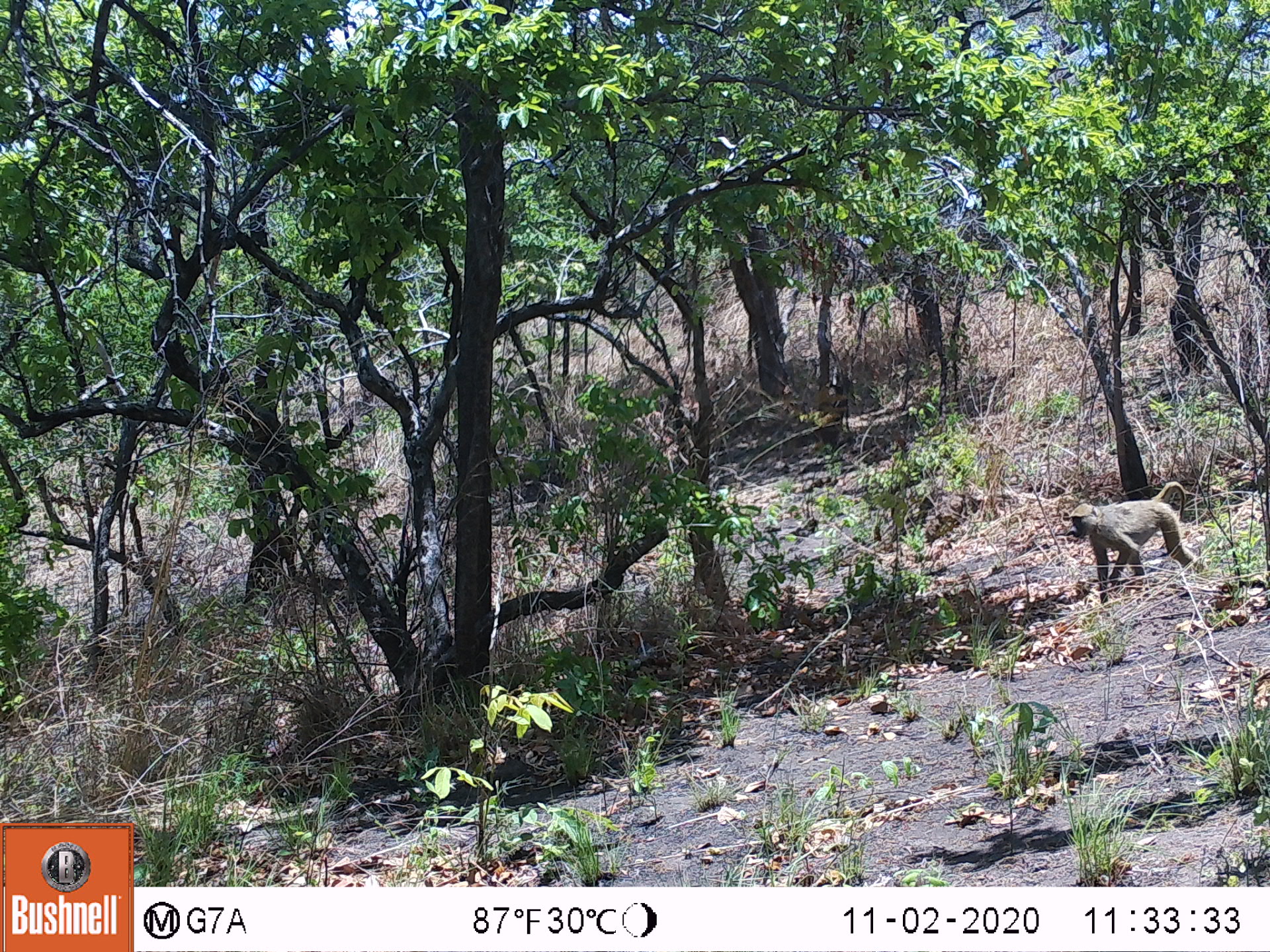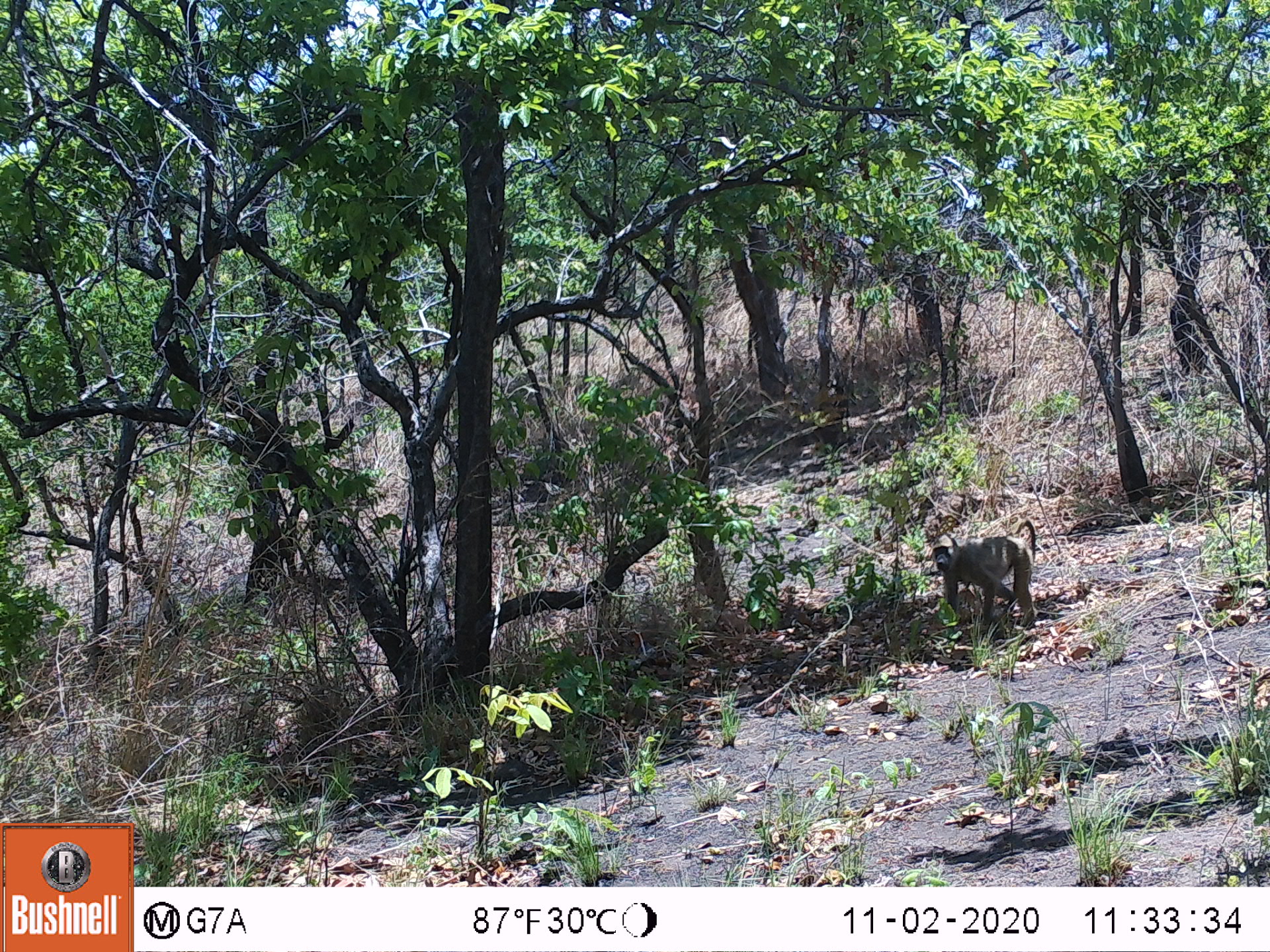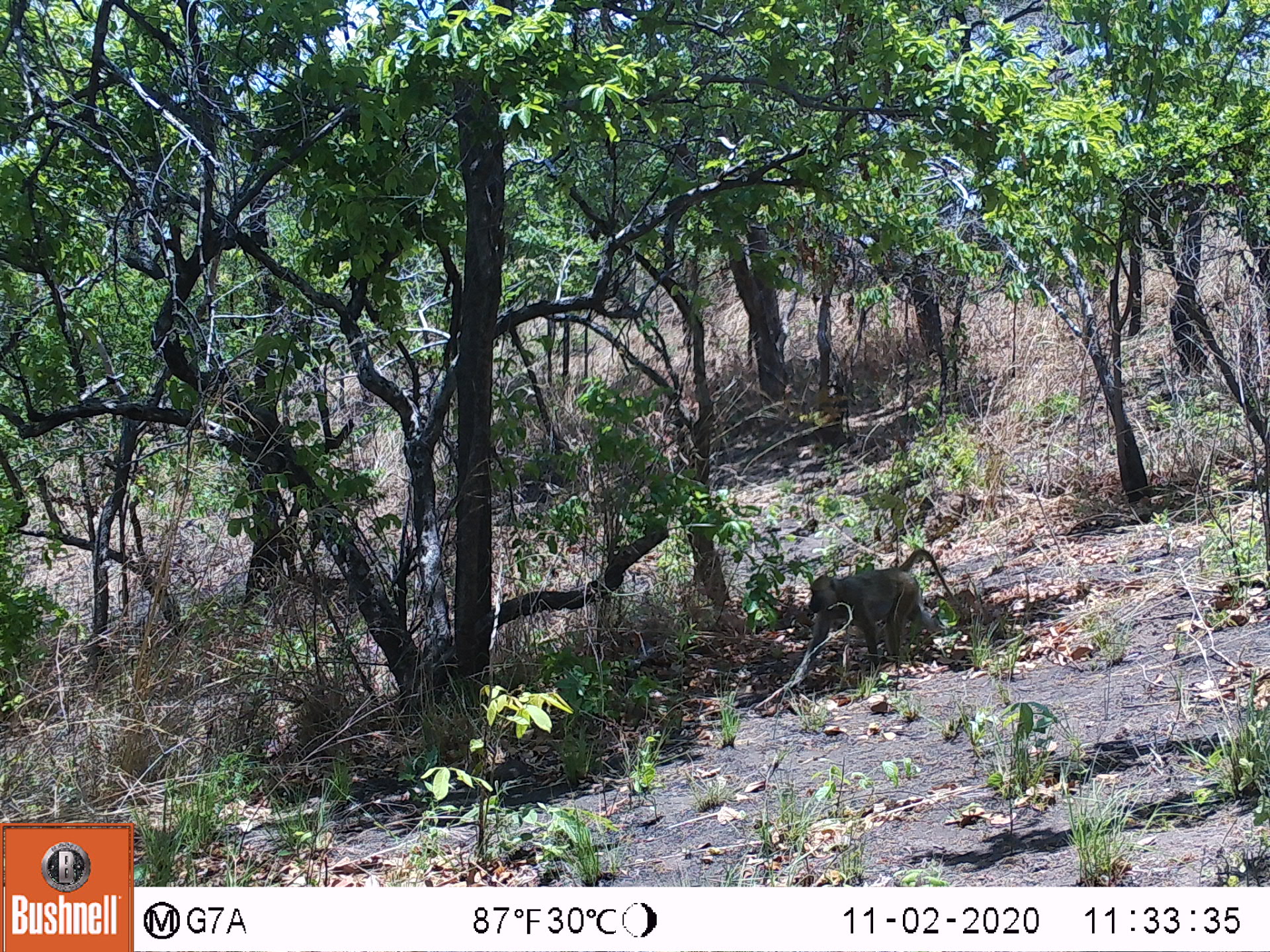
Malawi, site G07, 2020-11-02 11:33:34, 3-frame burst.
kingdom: Animalia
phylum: Chordata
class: Mammalia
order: Primates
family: Cercopithecidae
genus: Papio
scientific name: Papio cynocephalus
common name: yellow baboon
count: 1